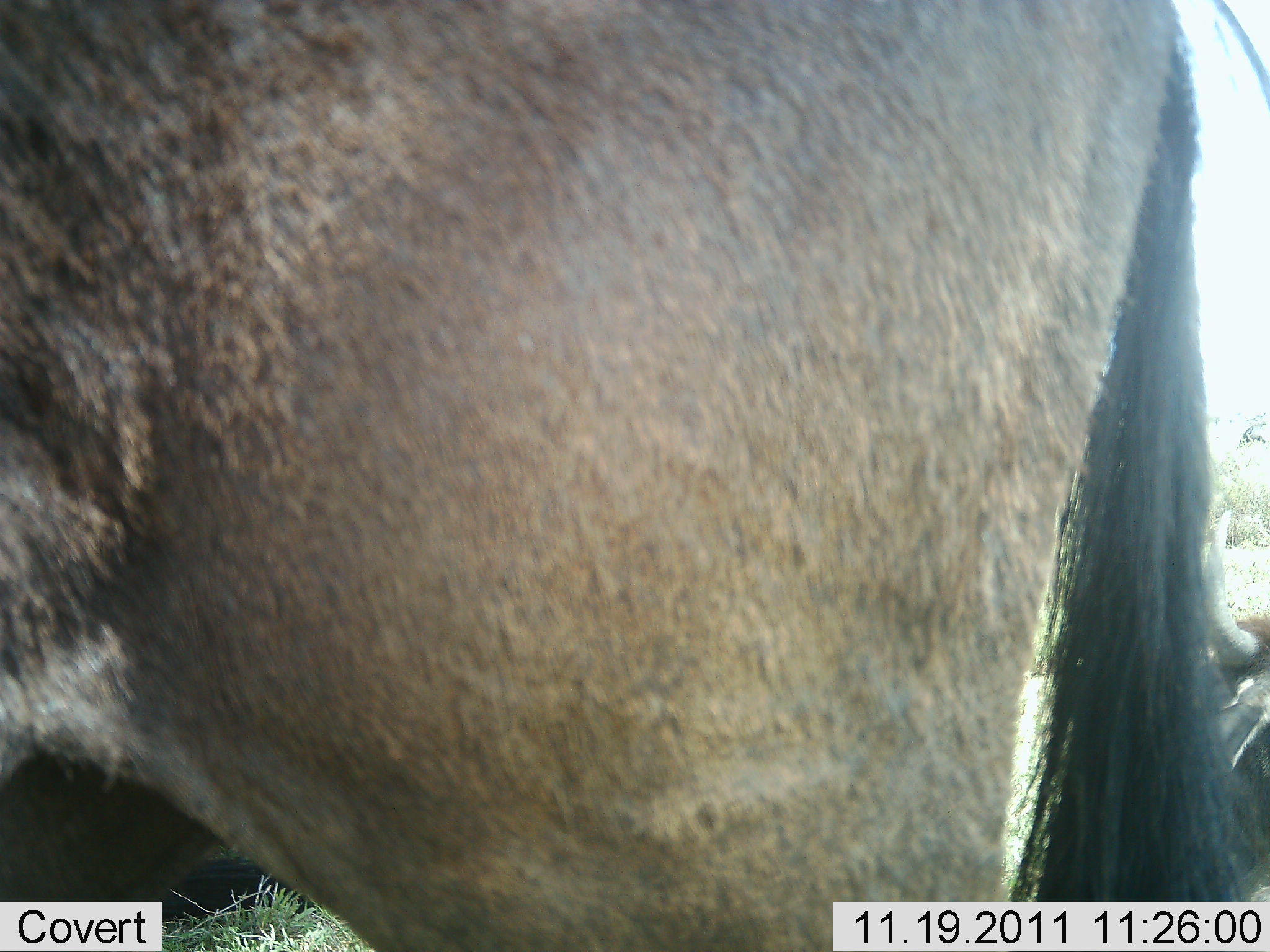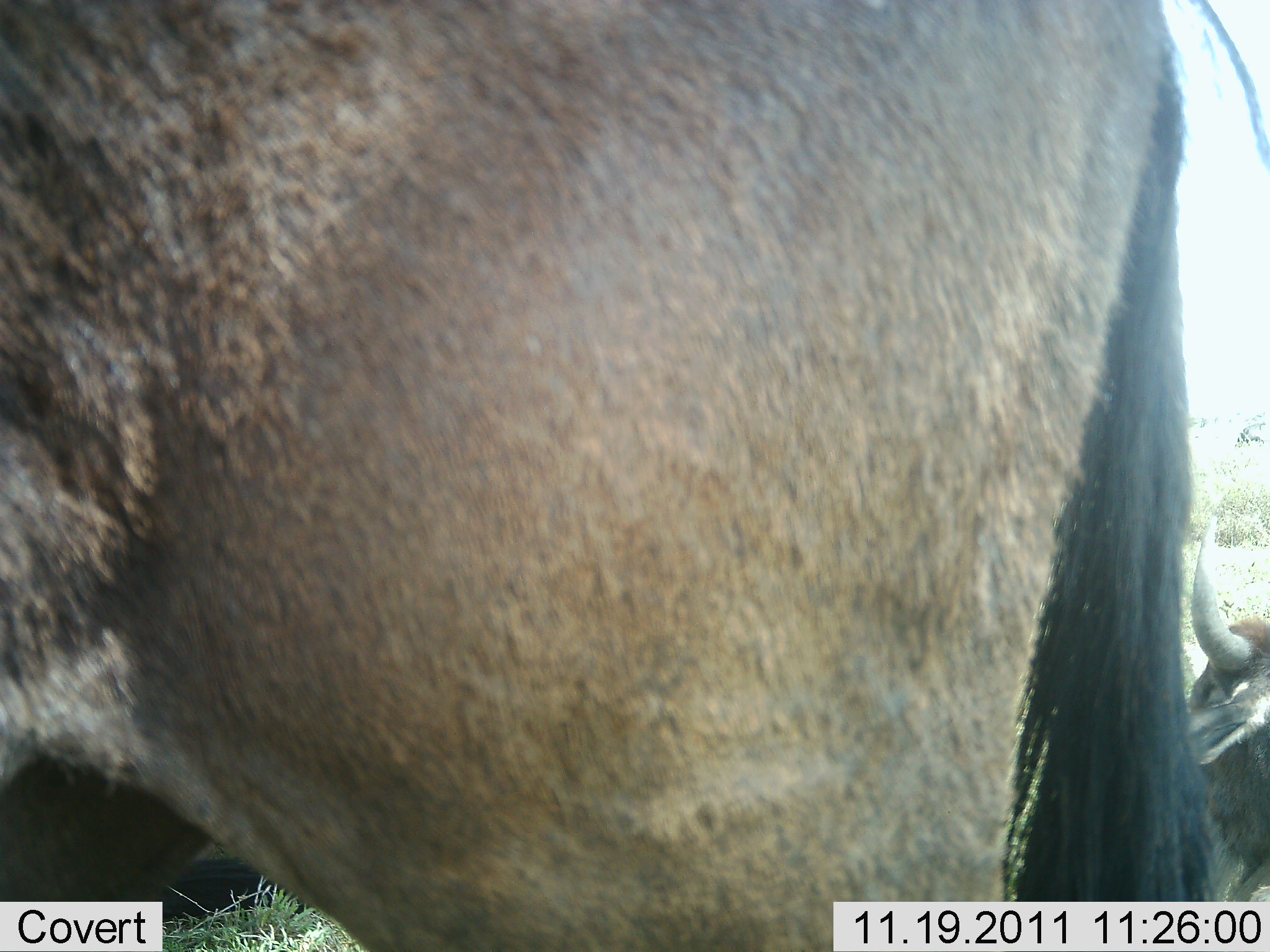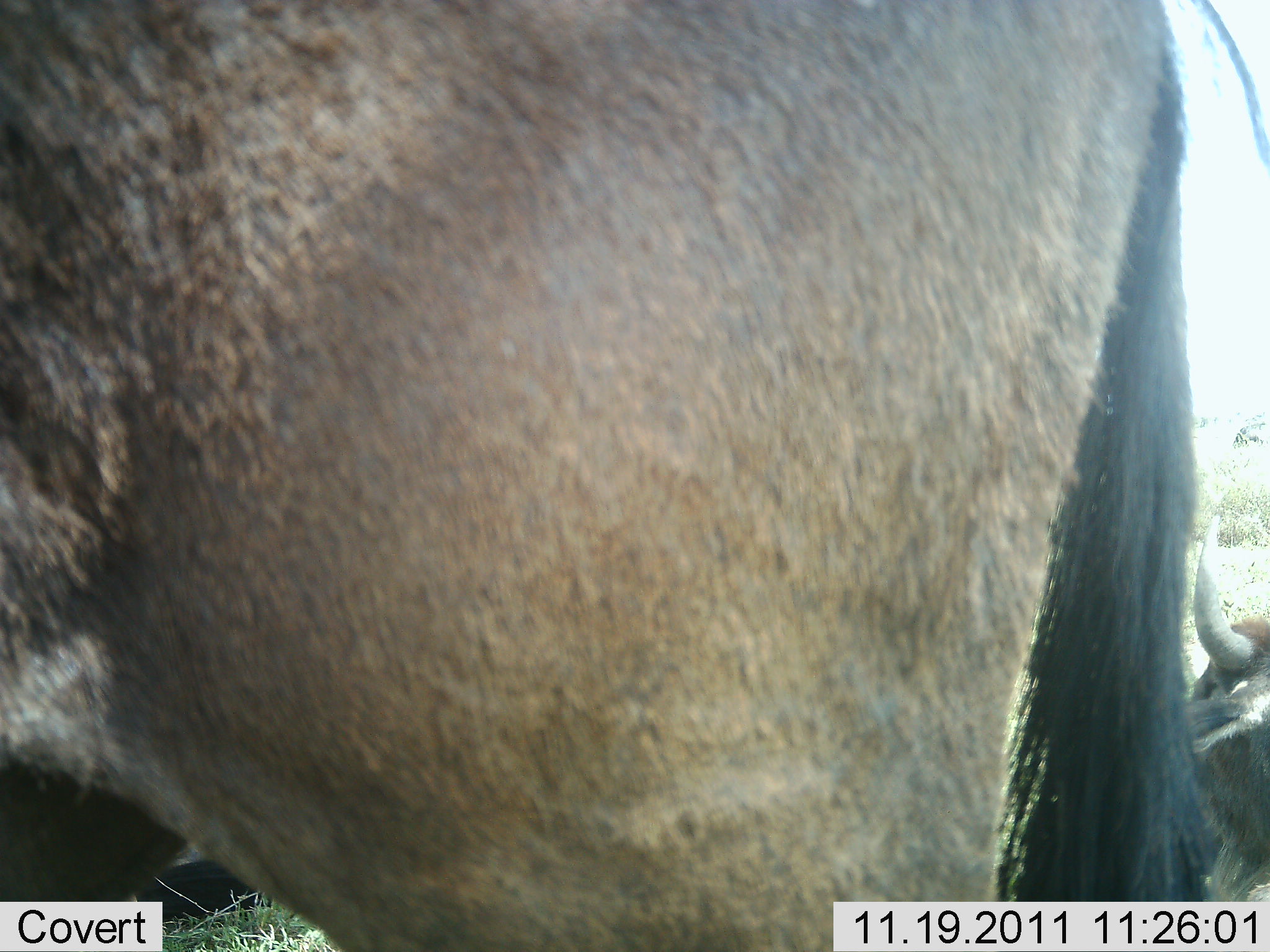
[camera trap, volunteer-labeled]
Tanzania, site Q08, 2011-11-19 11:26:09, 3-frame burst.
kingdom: Animalia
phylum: Chordata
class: Mammalia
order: Artiodactyla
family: Bovidae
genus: Connochaetes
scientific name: Connochaetes taurinus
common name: blue wildebeest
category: wildebeest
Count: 2.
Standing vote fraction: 93%.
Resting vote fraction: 67%.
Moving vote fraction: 0%.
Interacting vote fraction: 0%.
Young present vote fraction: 0%.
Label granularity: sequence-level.